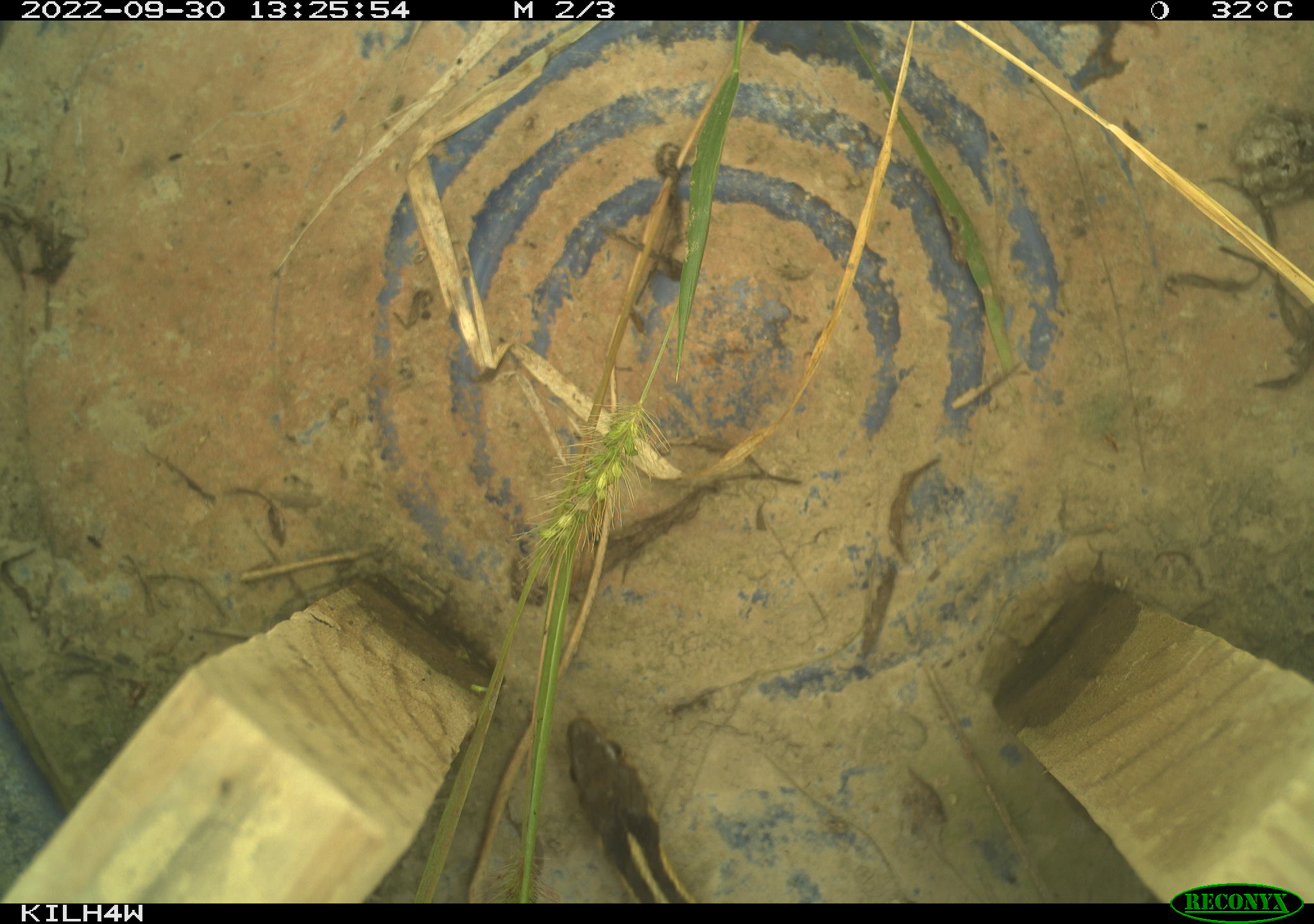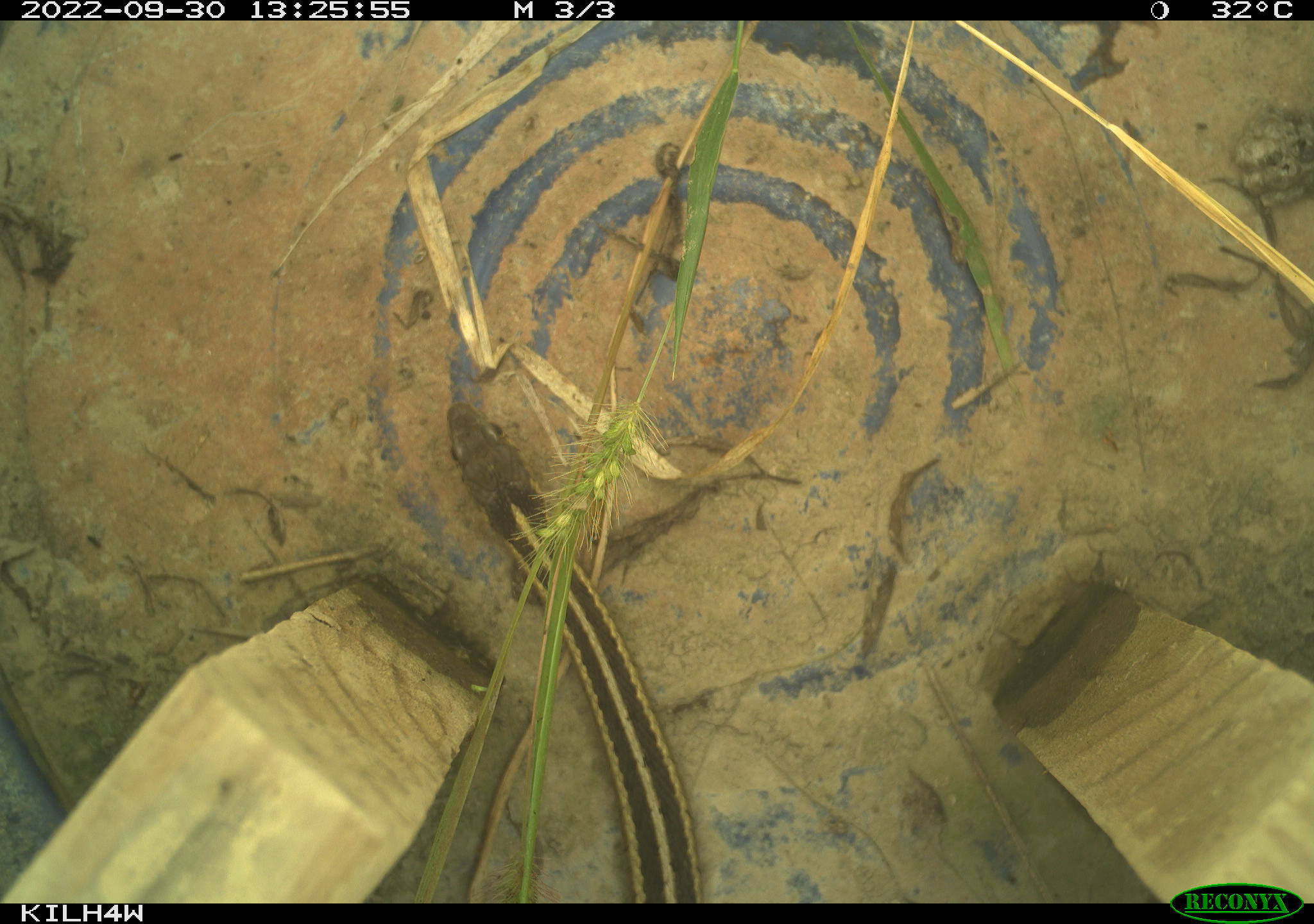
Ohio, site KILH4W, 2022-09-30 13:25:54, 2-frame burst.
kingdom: Animalia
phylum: Chordata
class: Reptilia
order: Squamata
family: Colubridae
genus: Thamnophis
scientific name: Thamnophis sirtalis sirtalis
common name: eastern gartersnake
Eastern gartersnake (Thamnophis sirtalis sirtalis).